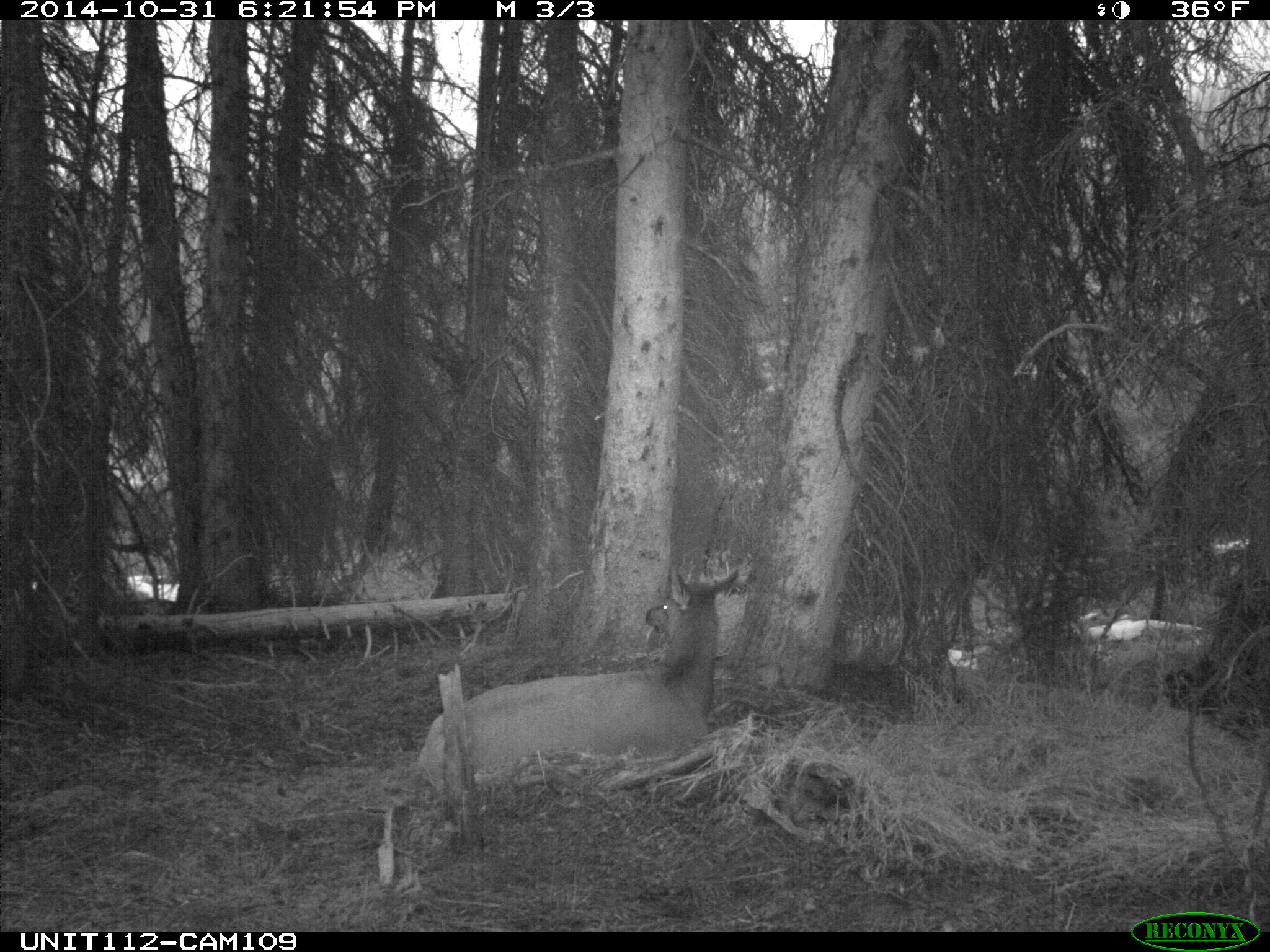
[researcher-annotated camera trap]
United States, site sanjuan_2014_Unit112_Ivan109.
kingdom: Animalia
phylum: Chordata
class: Mammalia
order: Artiodactyla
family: Cervidae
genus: Cervus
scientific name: Cervus elaphus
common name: red deer